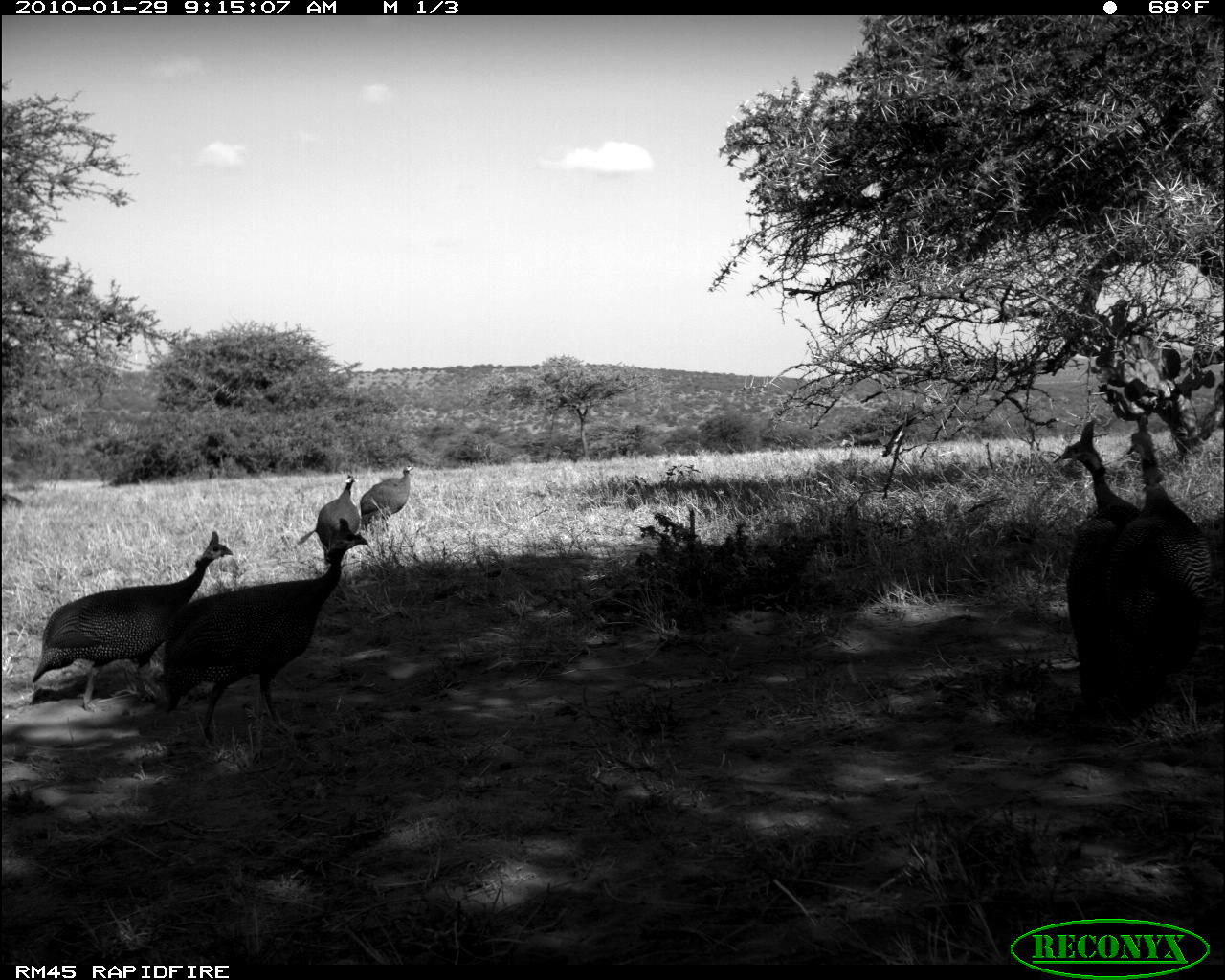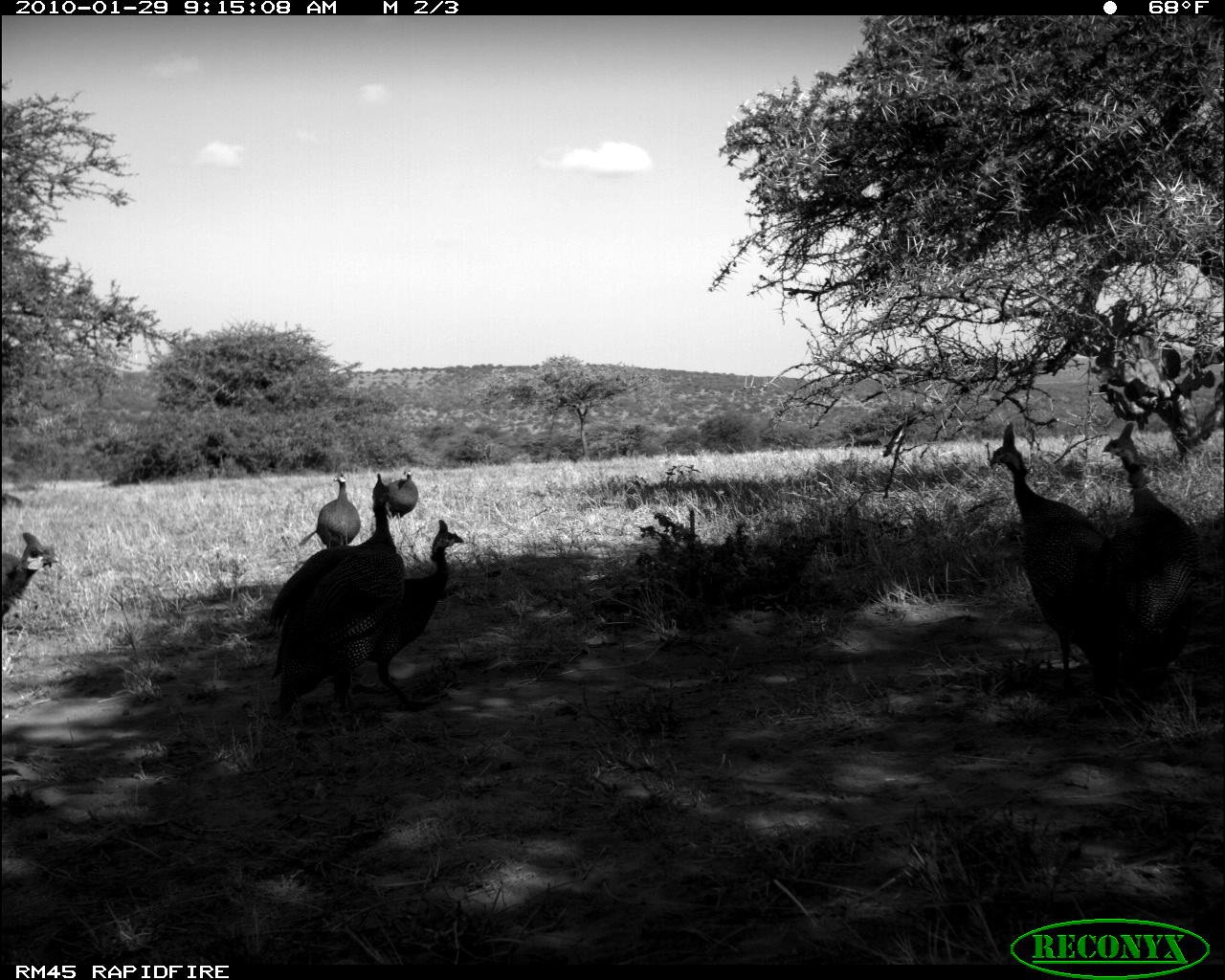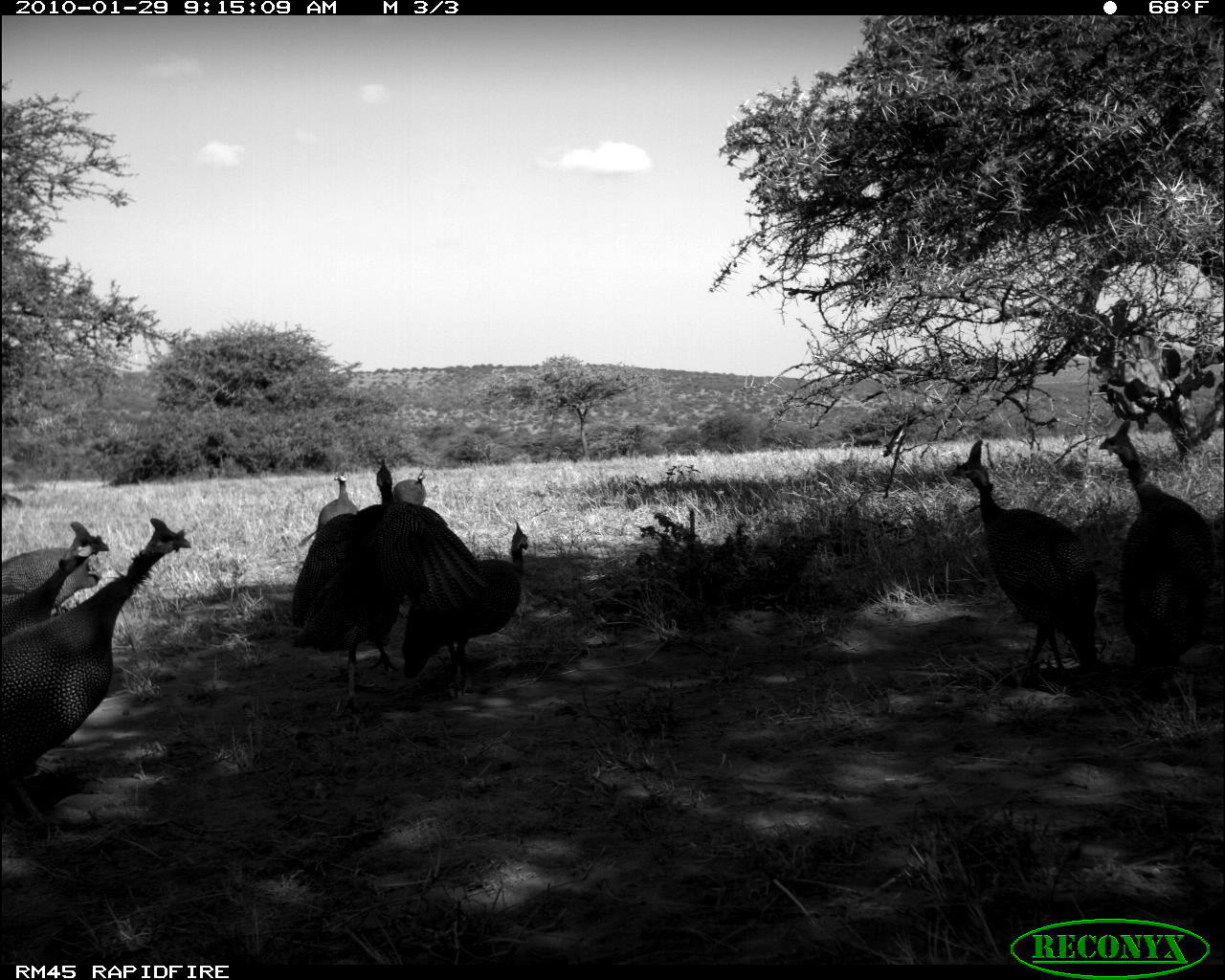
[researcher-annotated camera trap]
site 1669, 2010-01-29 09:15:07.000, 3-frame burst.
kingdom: Animalia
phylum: Chordata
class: Aves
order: Galliformes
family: Numididae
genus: Numida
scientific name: Numida meleagris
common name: helmeted guineafowl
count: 6